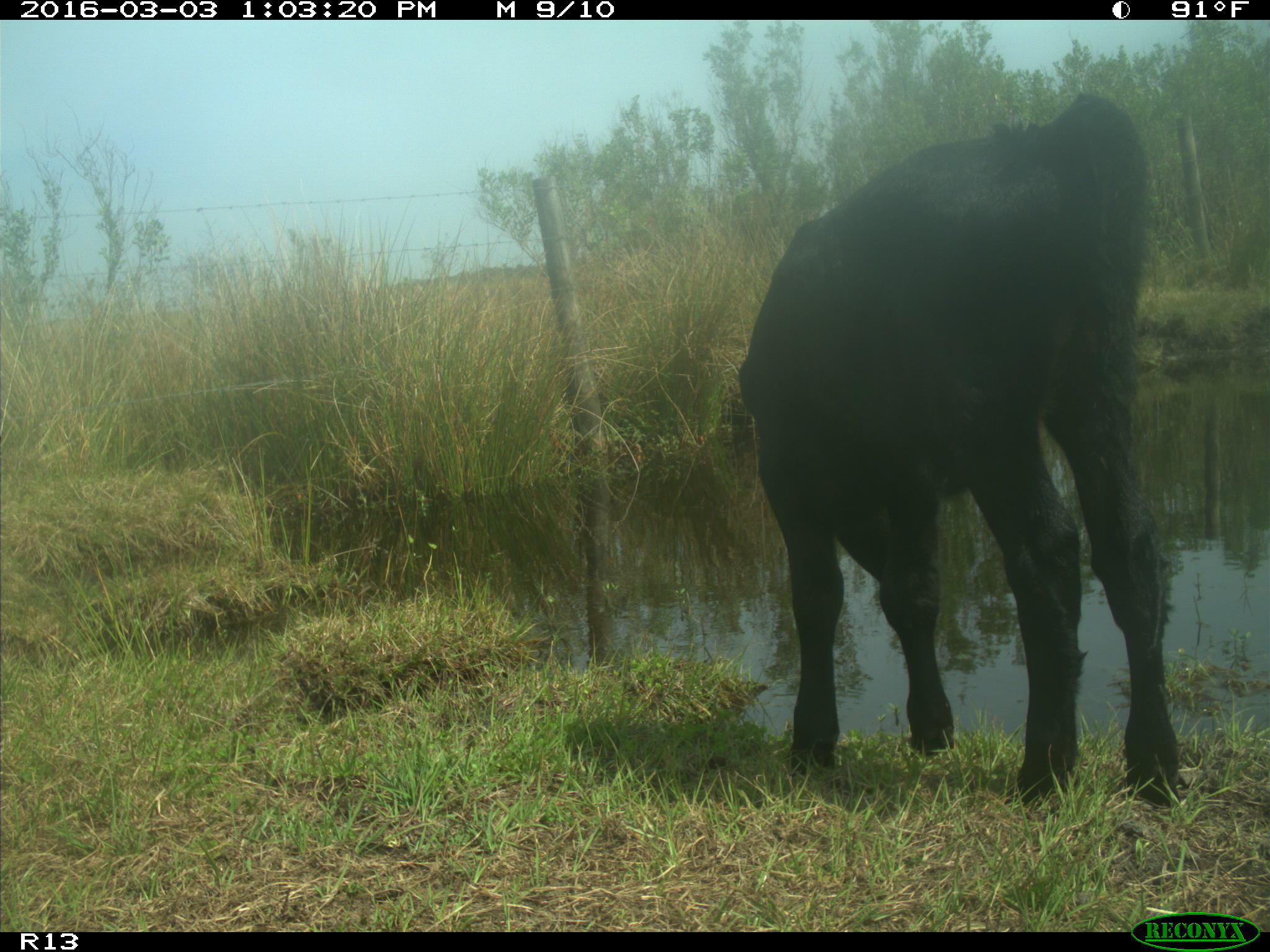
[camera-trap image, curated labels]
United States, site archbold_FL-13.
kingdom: Animalia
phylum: Chordata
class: Mammalia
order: Artiodactyla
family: Bovidae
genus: Bos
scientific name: Bos taurus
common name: domestic cow